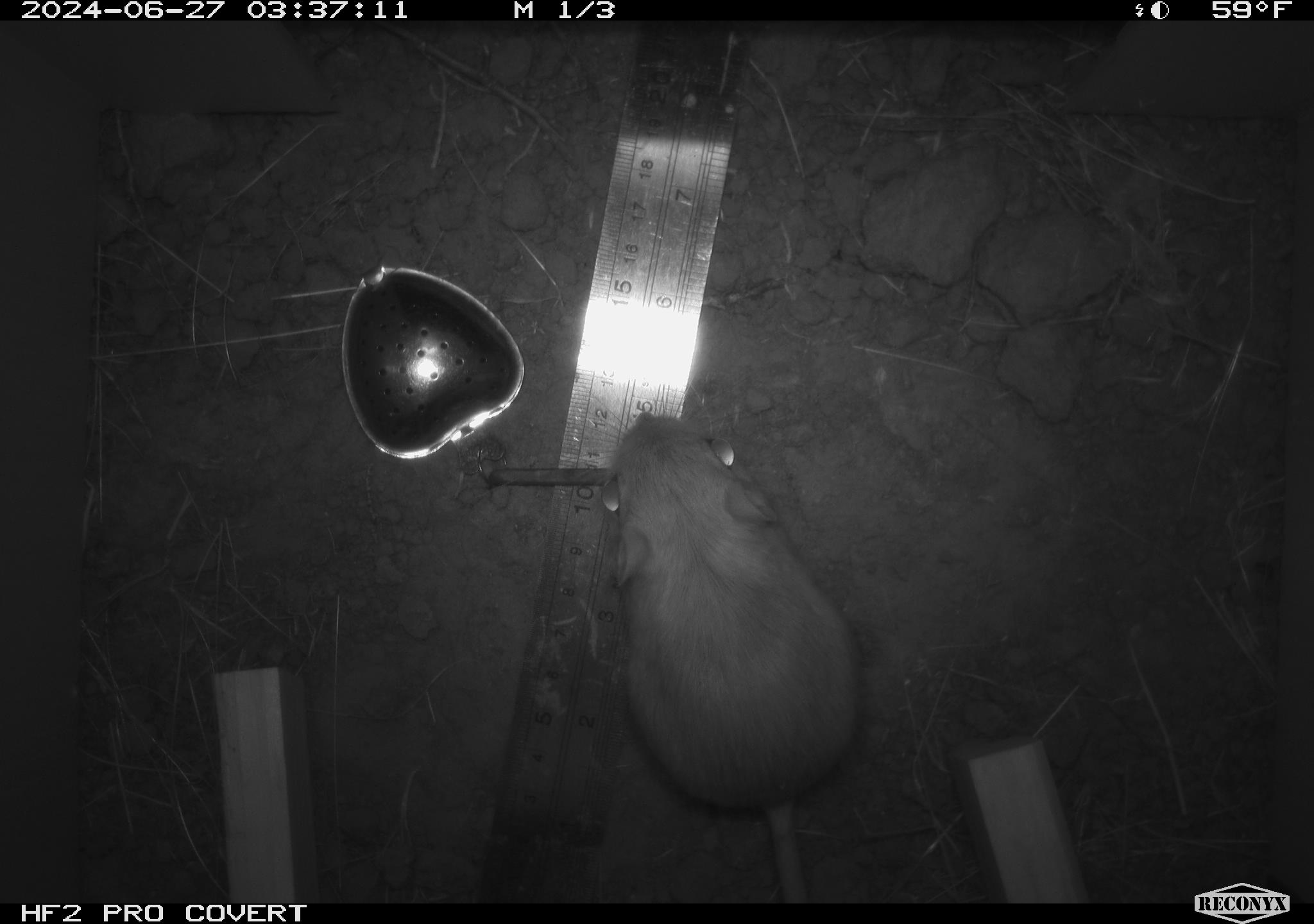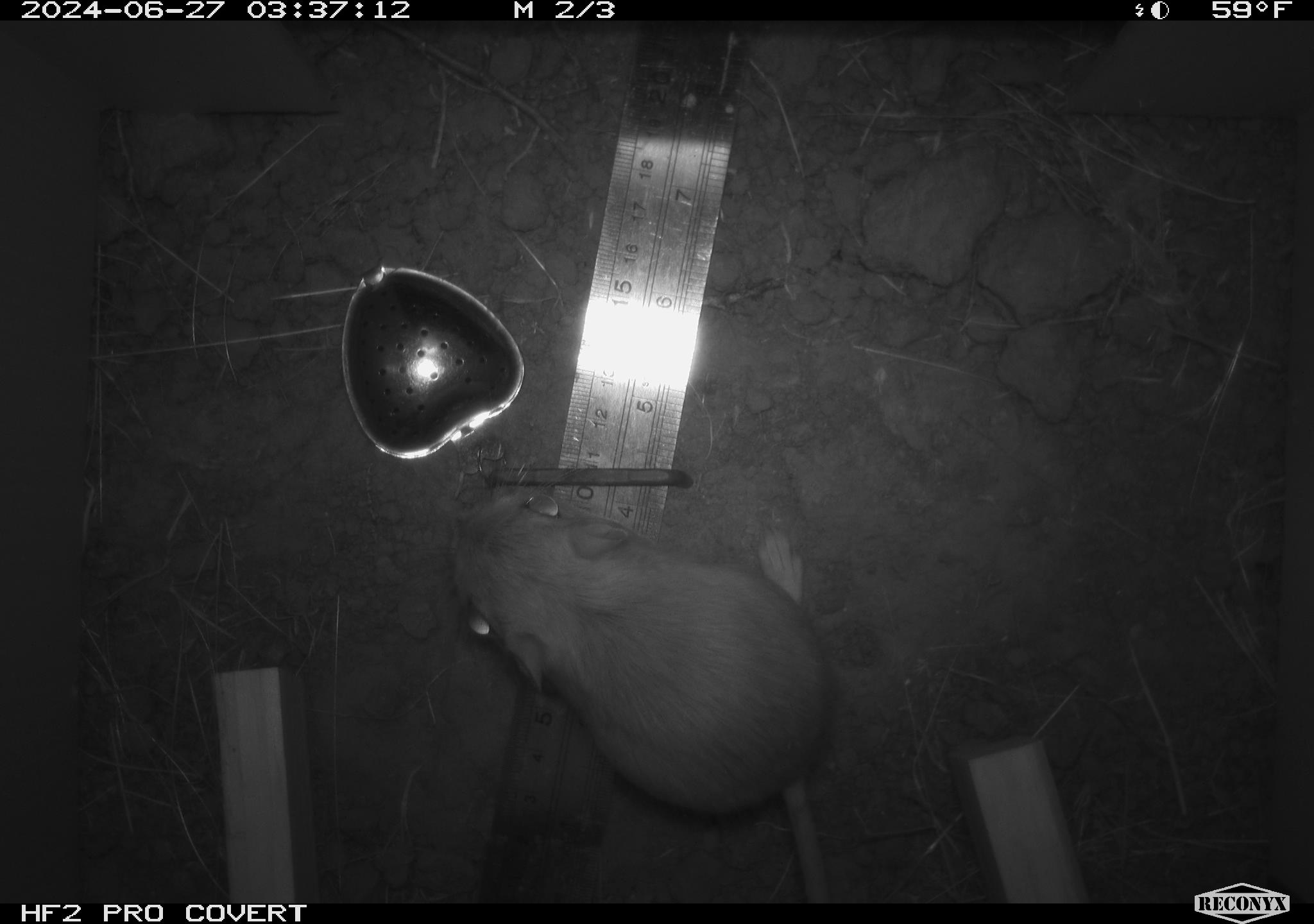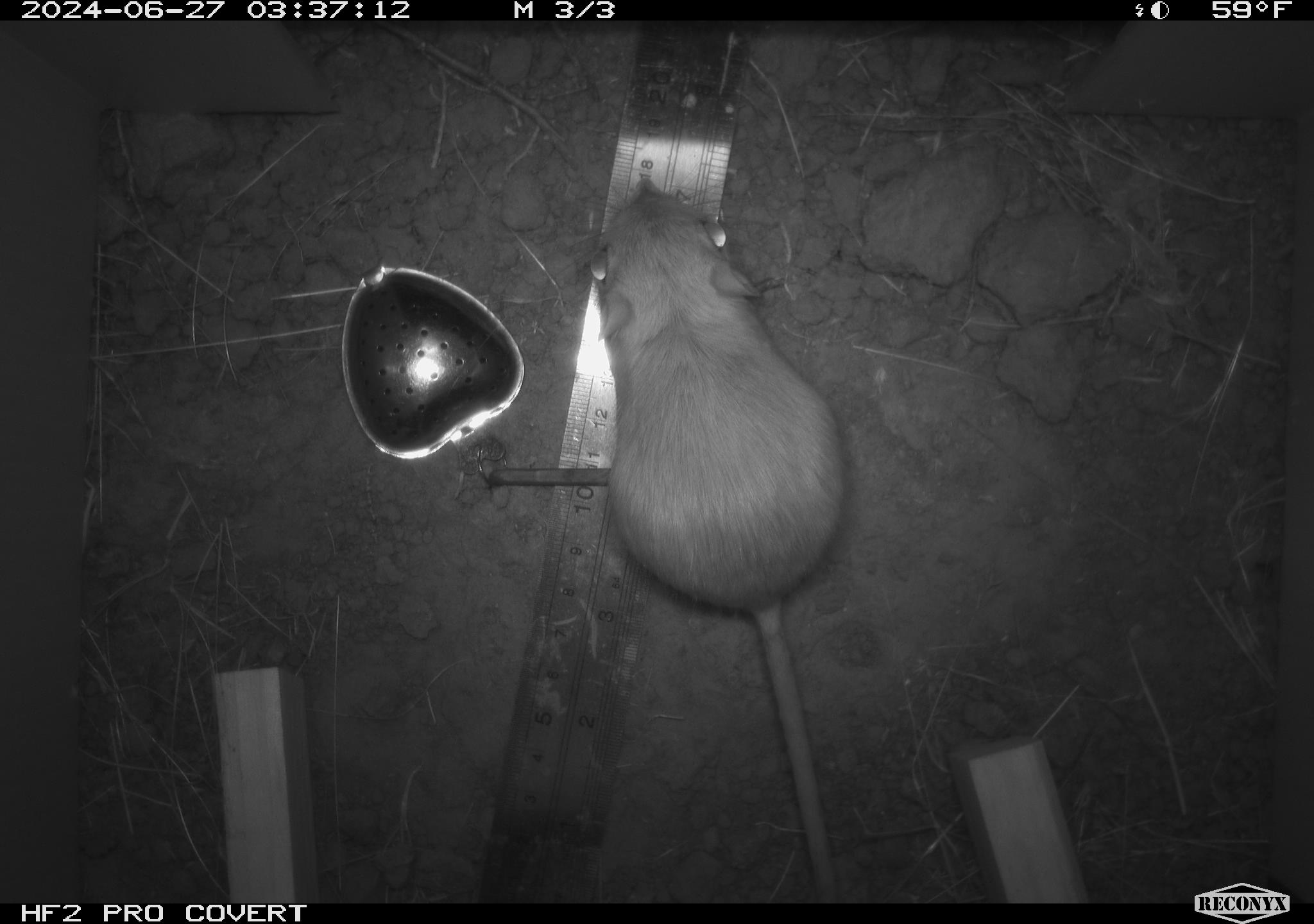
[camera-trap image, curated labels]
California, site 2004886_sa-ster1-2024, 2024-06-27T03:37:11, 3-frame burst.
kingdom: Animalia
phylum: Chordata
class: Mammalia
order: Rodentia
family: Heteromyidae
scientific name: Heteromyidae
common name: kangaroo rats and pocket mice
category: heteromyidae family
Heteromyidae family (kangaroo rats and pocket mice) (Heteromyidae).